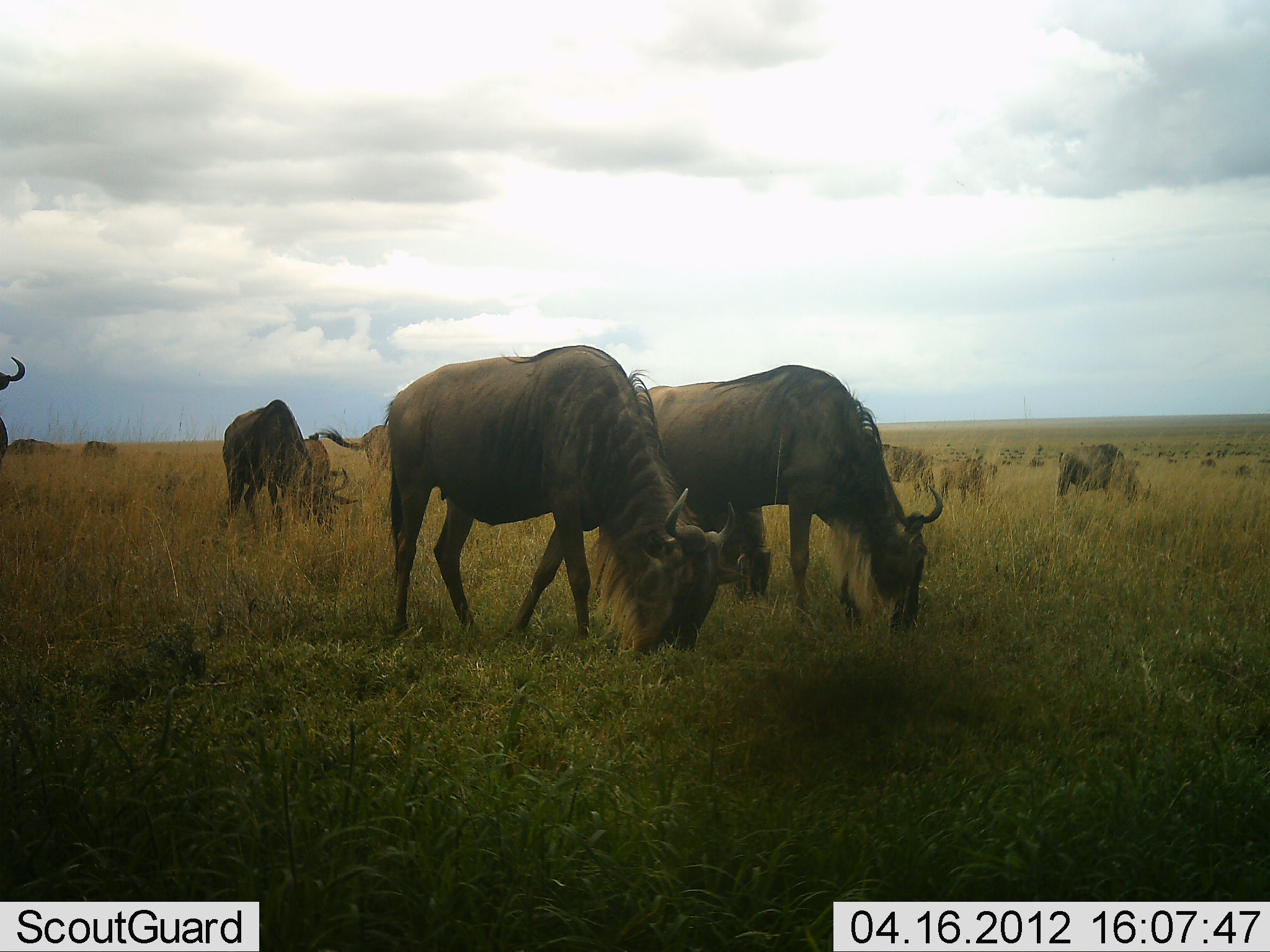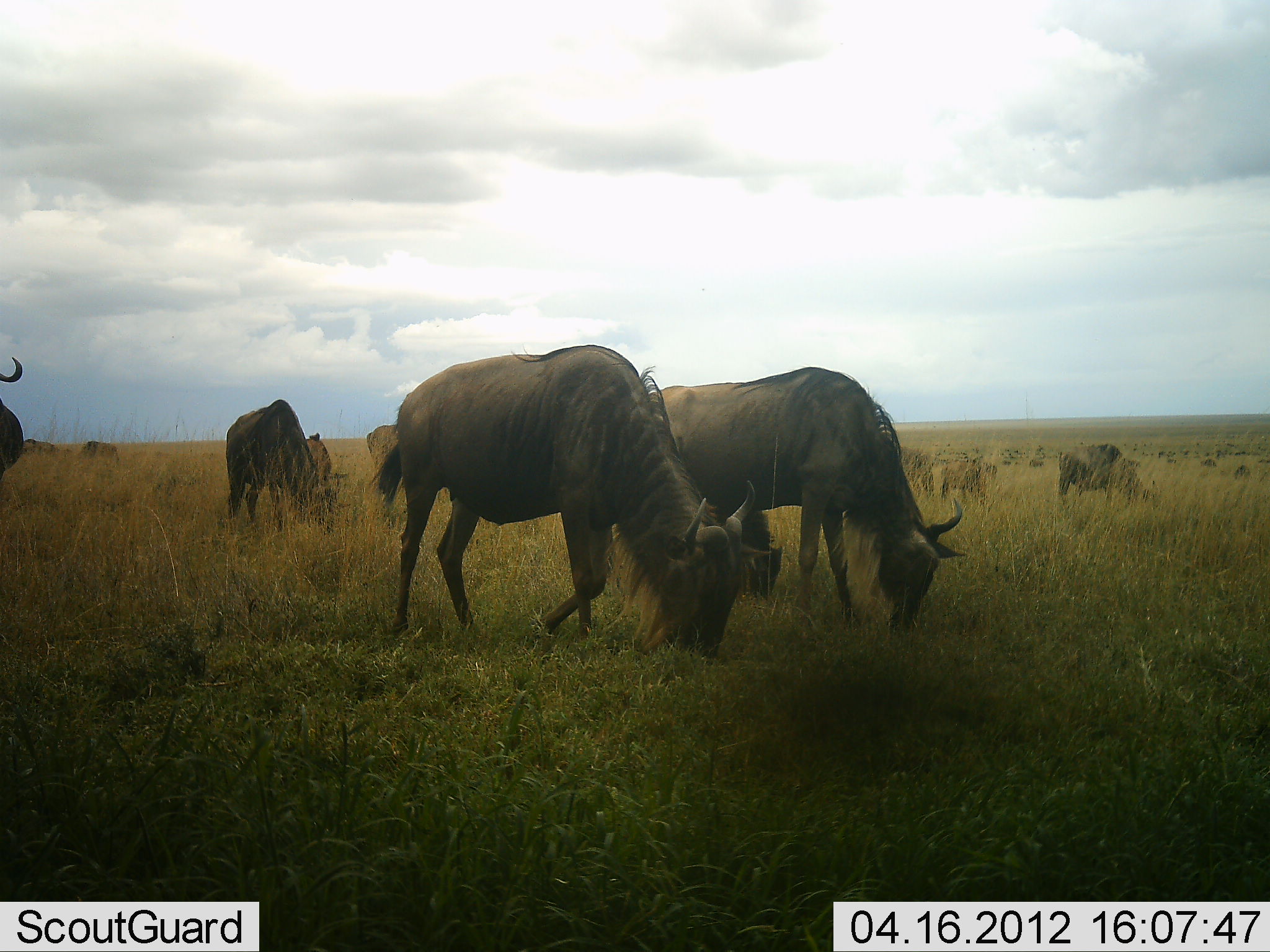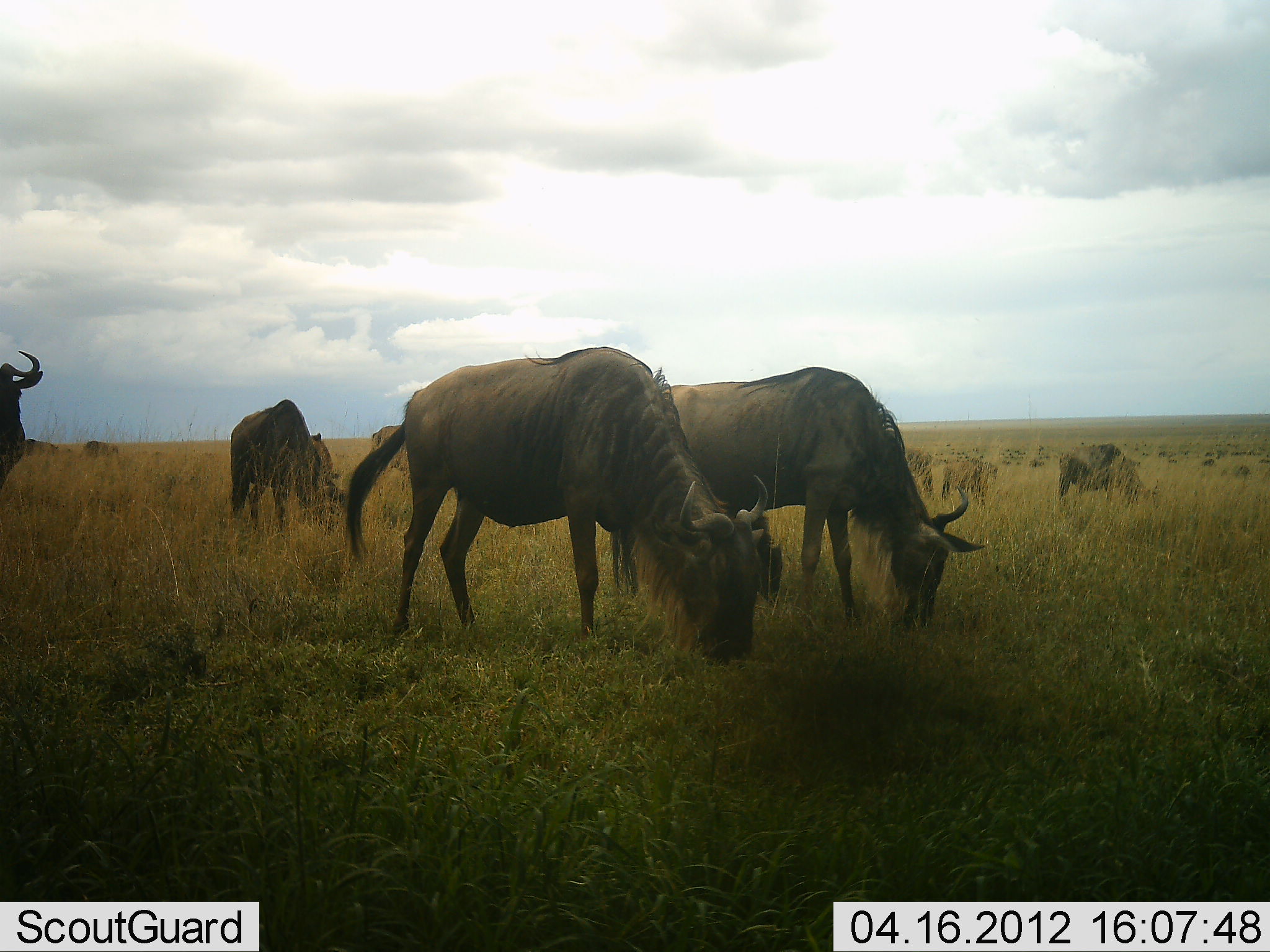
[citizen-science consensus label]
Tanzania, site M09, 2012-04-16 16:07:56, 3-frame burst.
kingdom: Animalia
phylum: Chordata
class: Mammalia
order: Artiodactyla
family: Bovidae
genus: Connochaetes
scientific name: Connochaetes taurinus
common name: blue wildebeest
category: wildebeest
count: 11-50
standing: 44%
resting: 0%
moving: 0%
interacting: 0%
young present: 12%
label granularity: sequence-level